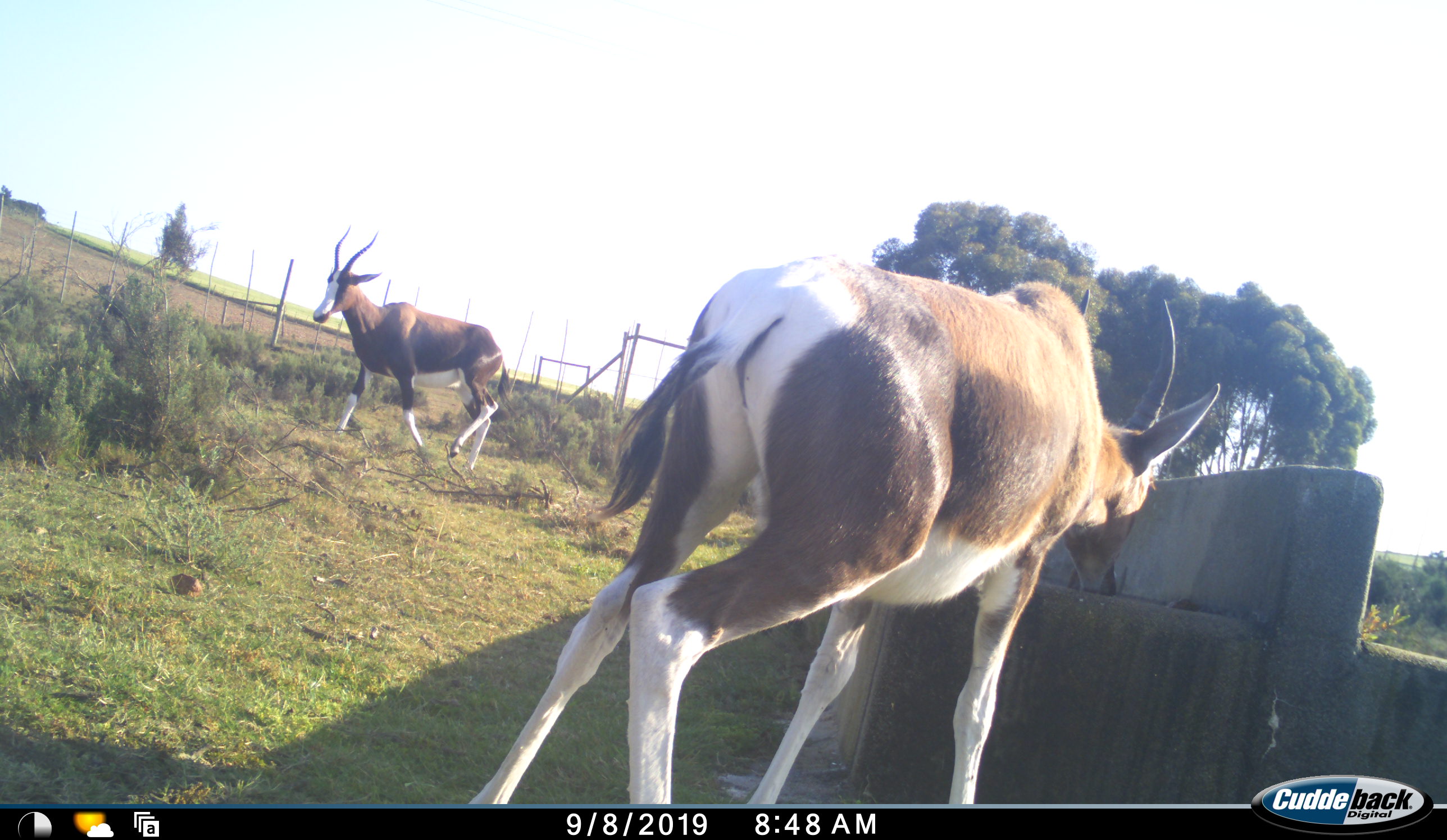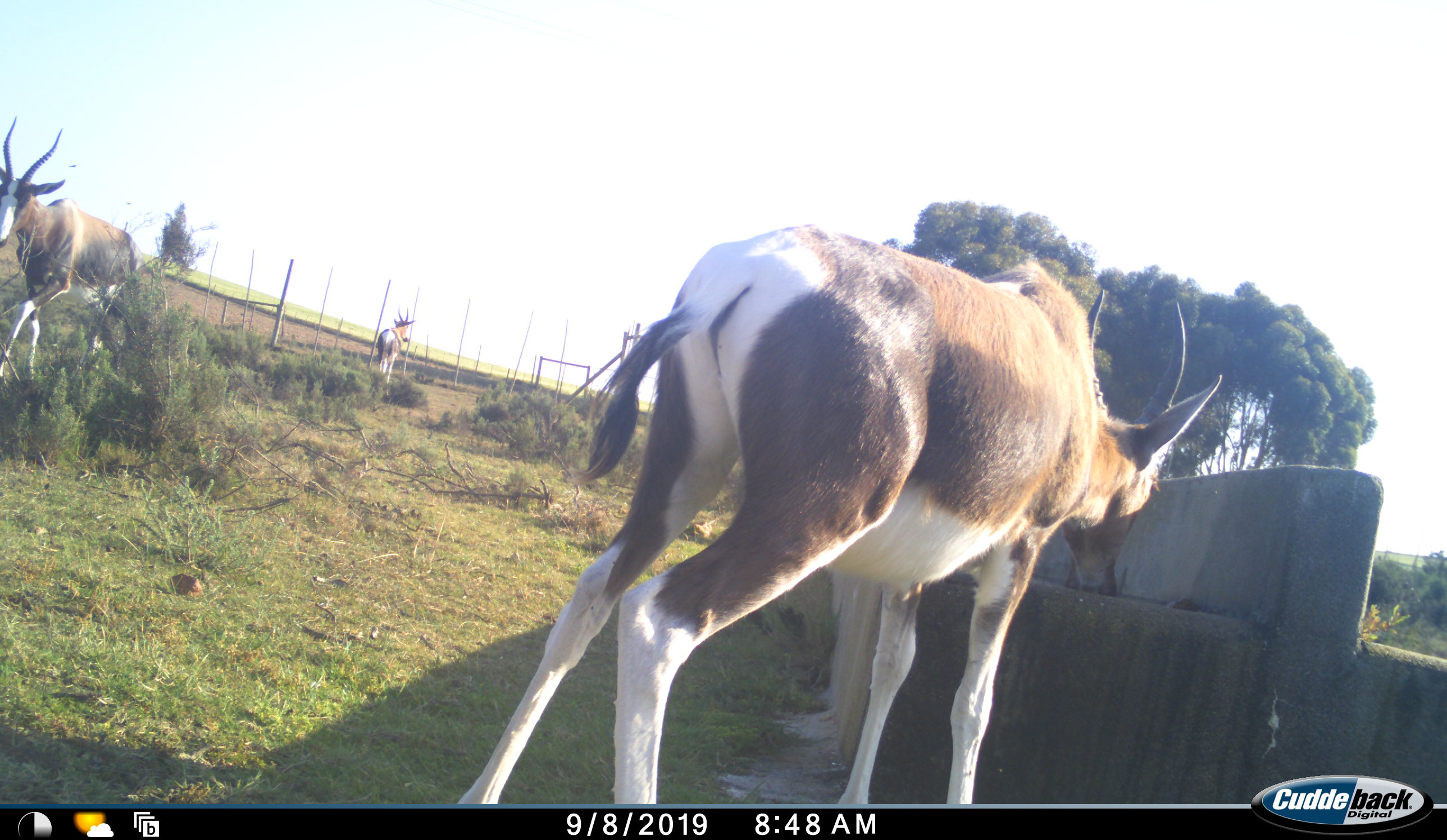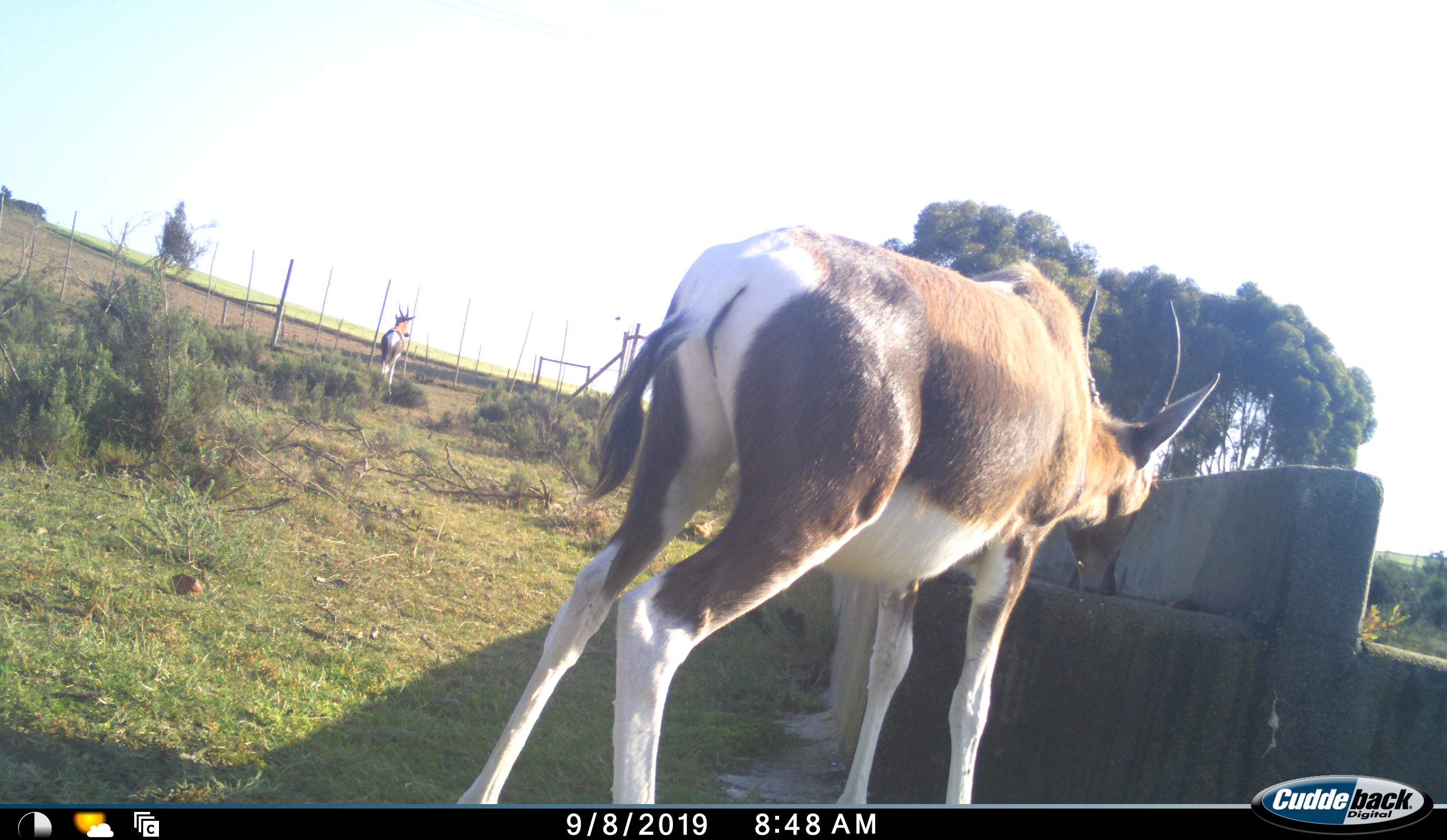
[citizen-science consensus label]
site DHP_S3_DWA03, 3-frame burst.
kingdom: Animalia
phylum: Chordata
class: Mammalia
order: Artiodactyla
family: Bovidae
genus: Damaliscus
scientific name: Damaliscus pygargus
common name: bontebok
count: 3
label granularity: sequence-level